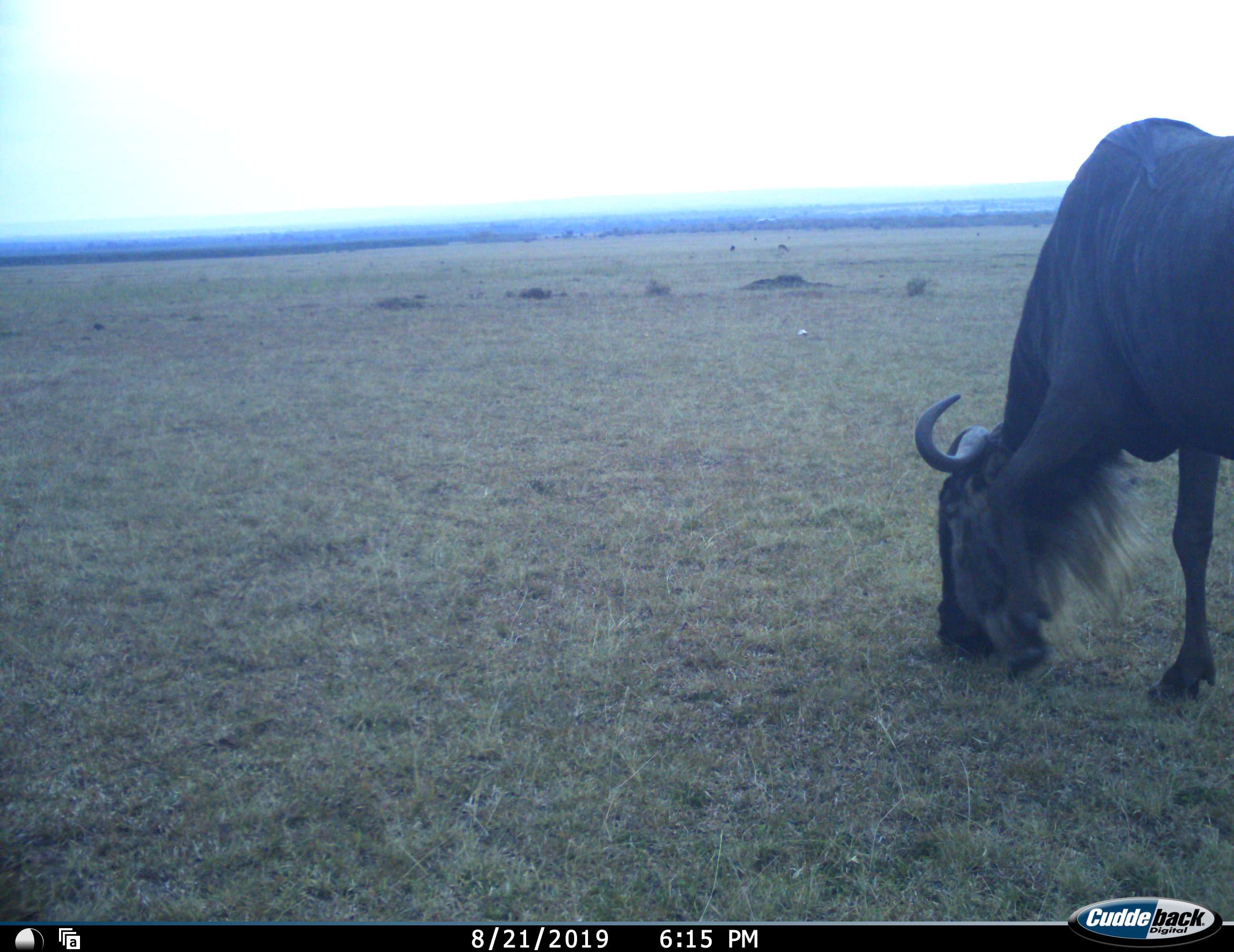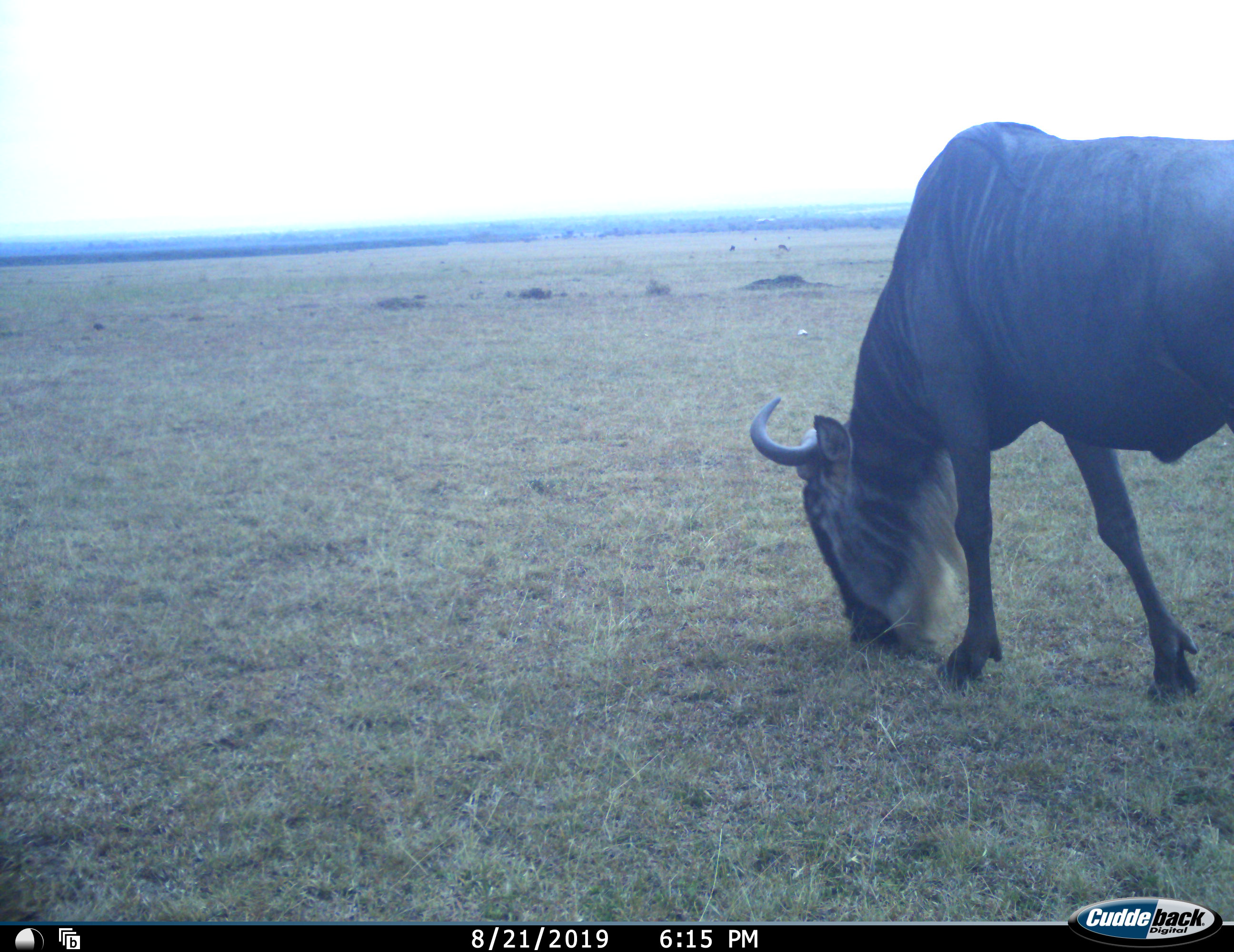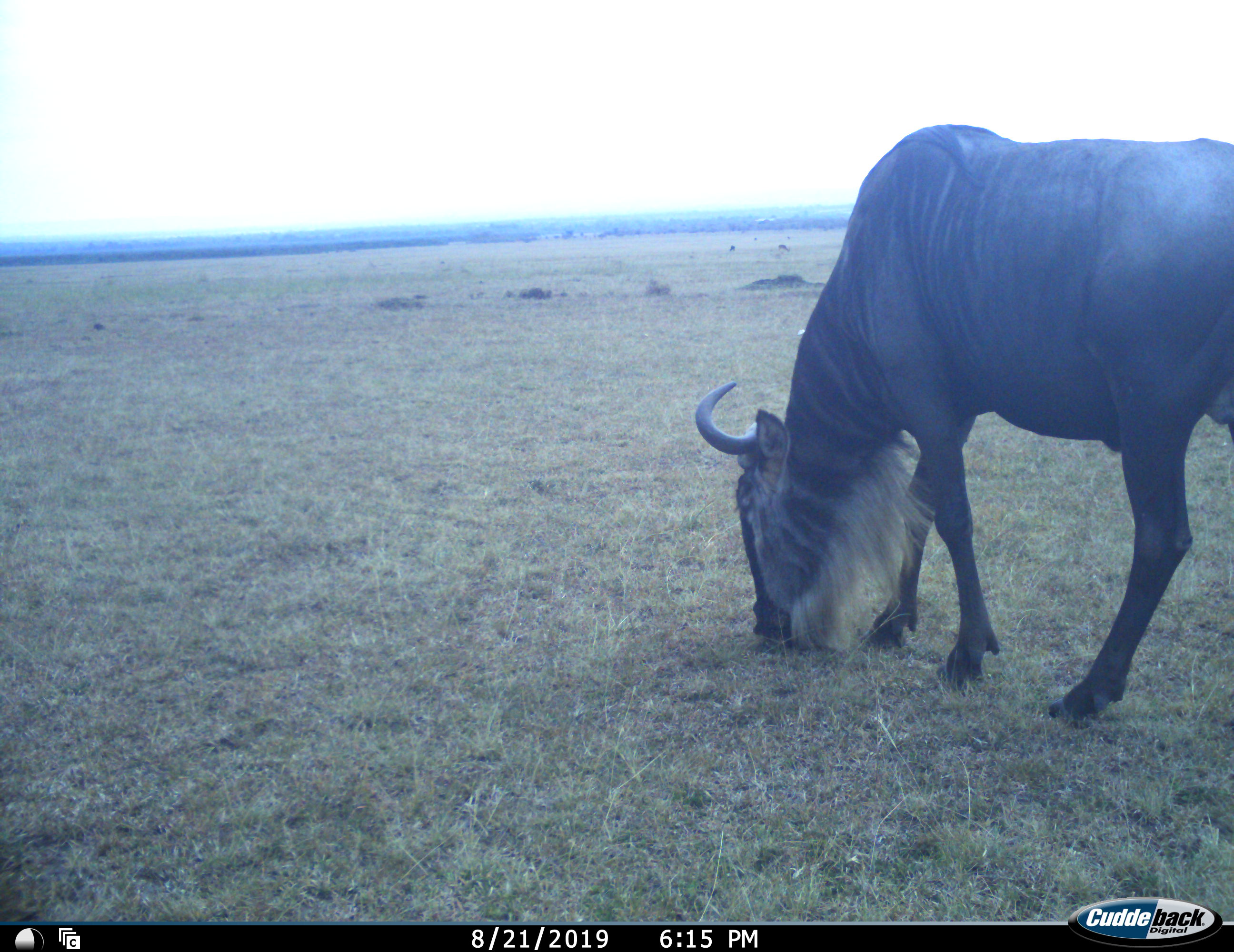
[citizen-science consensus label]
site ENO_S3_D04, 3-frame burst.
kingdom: Animalia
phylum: Chordata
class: Mammalia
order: Artiodactyla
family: Bovidae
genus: Connochaetes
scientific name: Connochaetes taurinus taurinus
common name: blue wildebeest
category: wildebeestblue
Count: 1.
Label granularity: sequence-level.